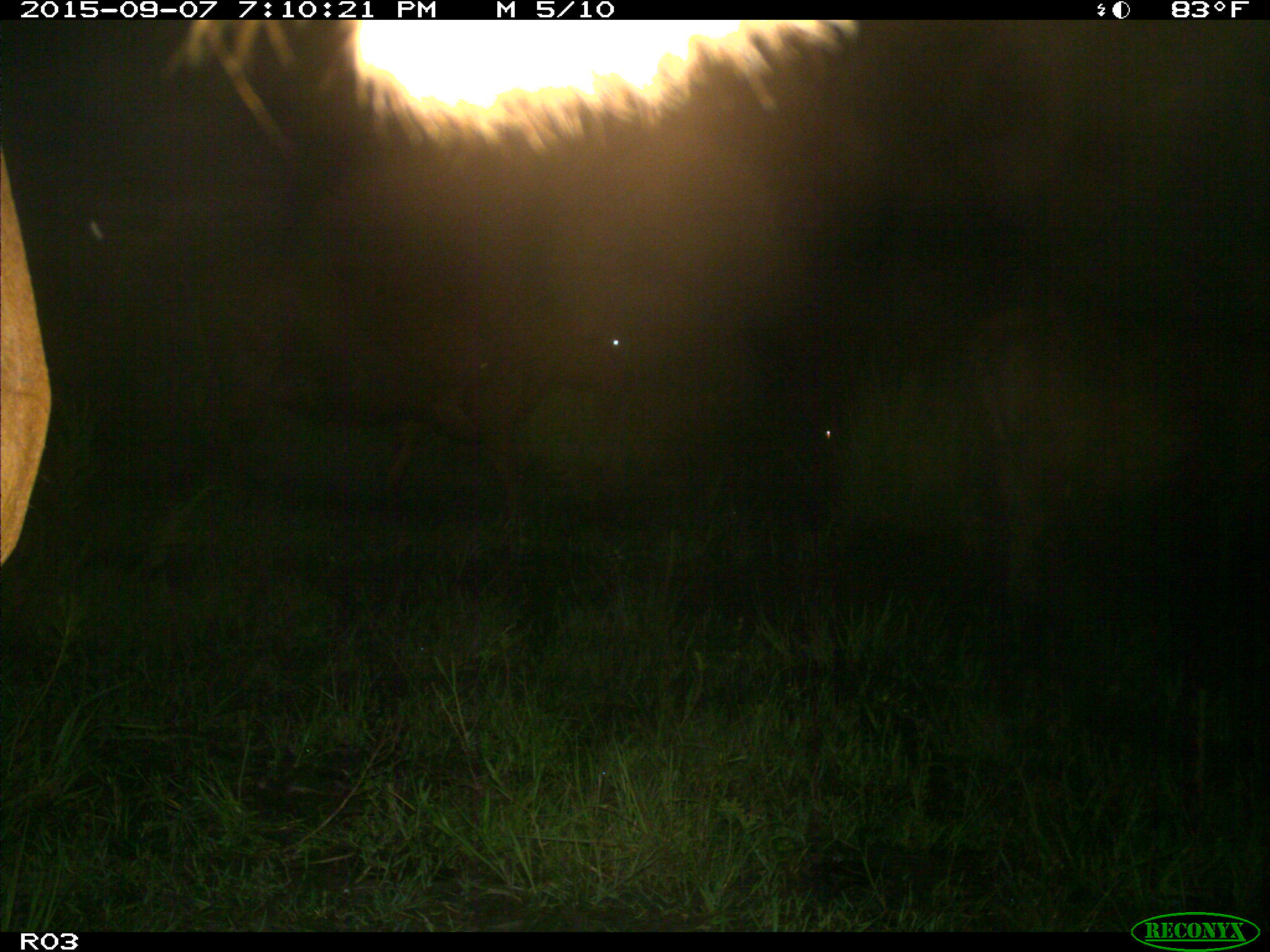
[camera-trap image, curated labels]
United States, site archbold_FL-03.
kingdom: Animalia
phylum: Chordata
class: Mammalia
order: Artiodactyla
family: Bovidae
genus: Bos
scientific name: Bos taurus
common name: domestic cow